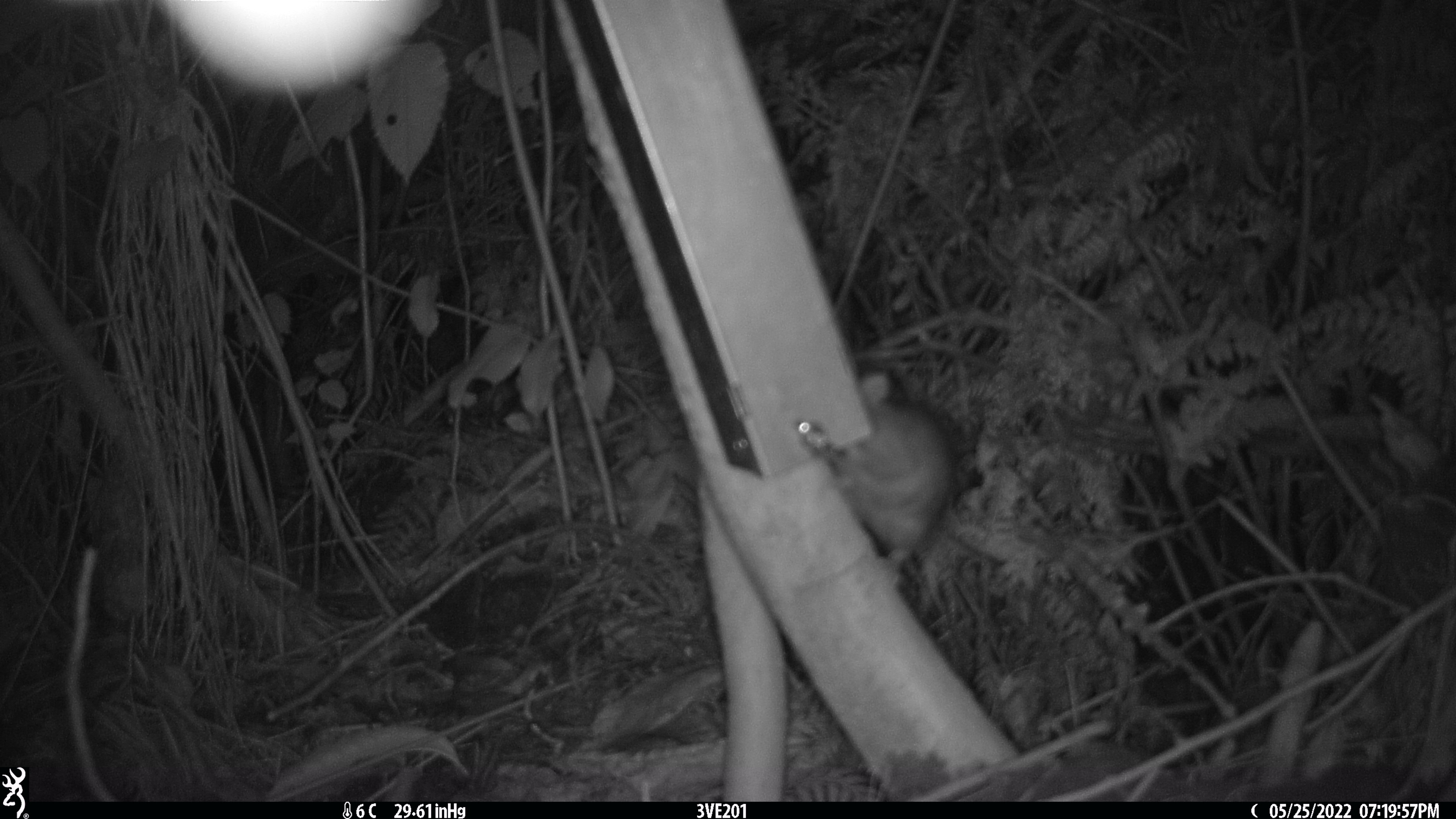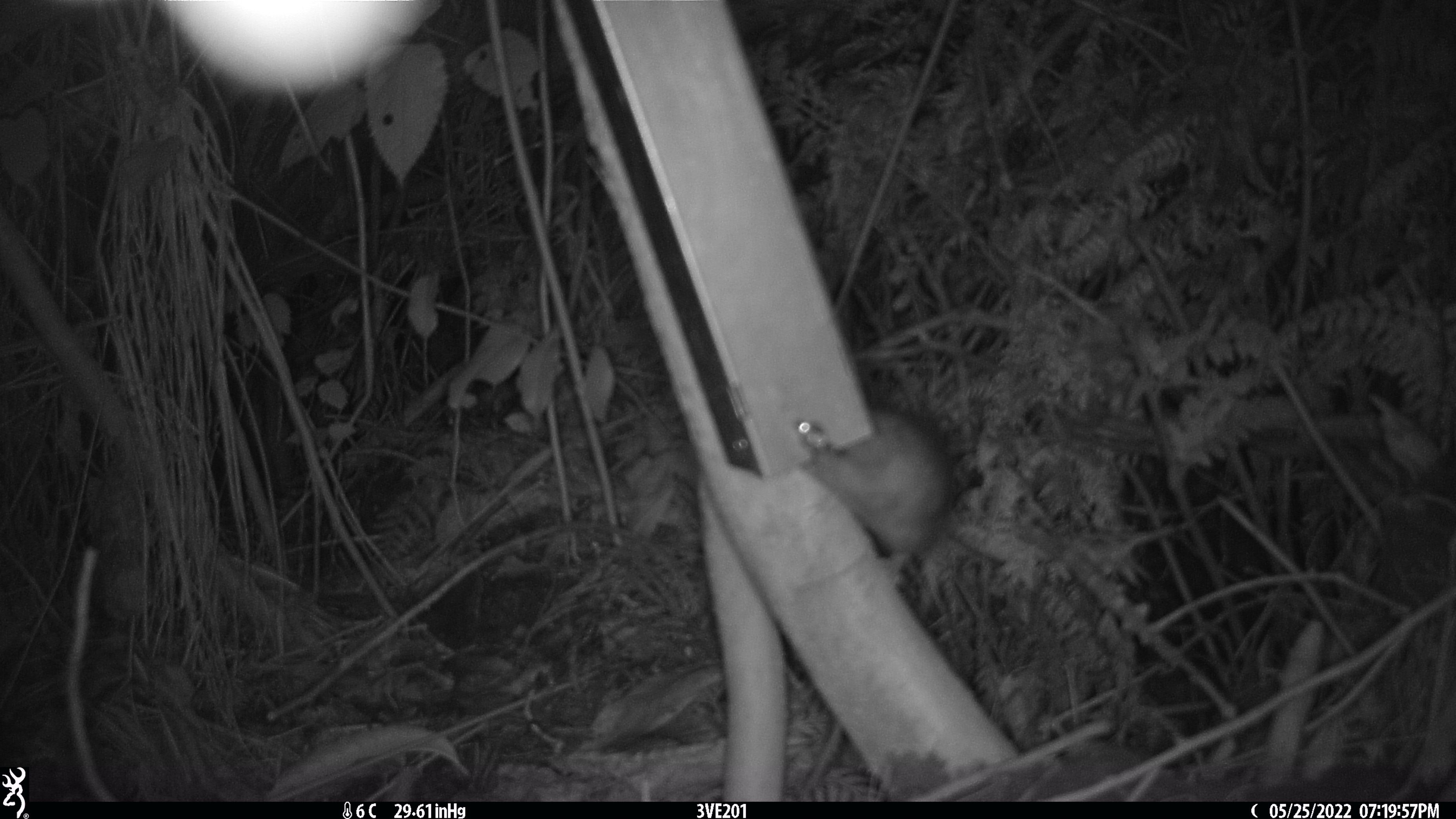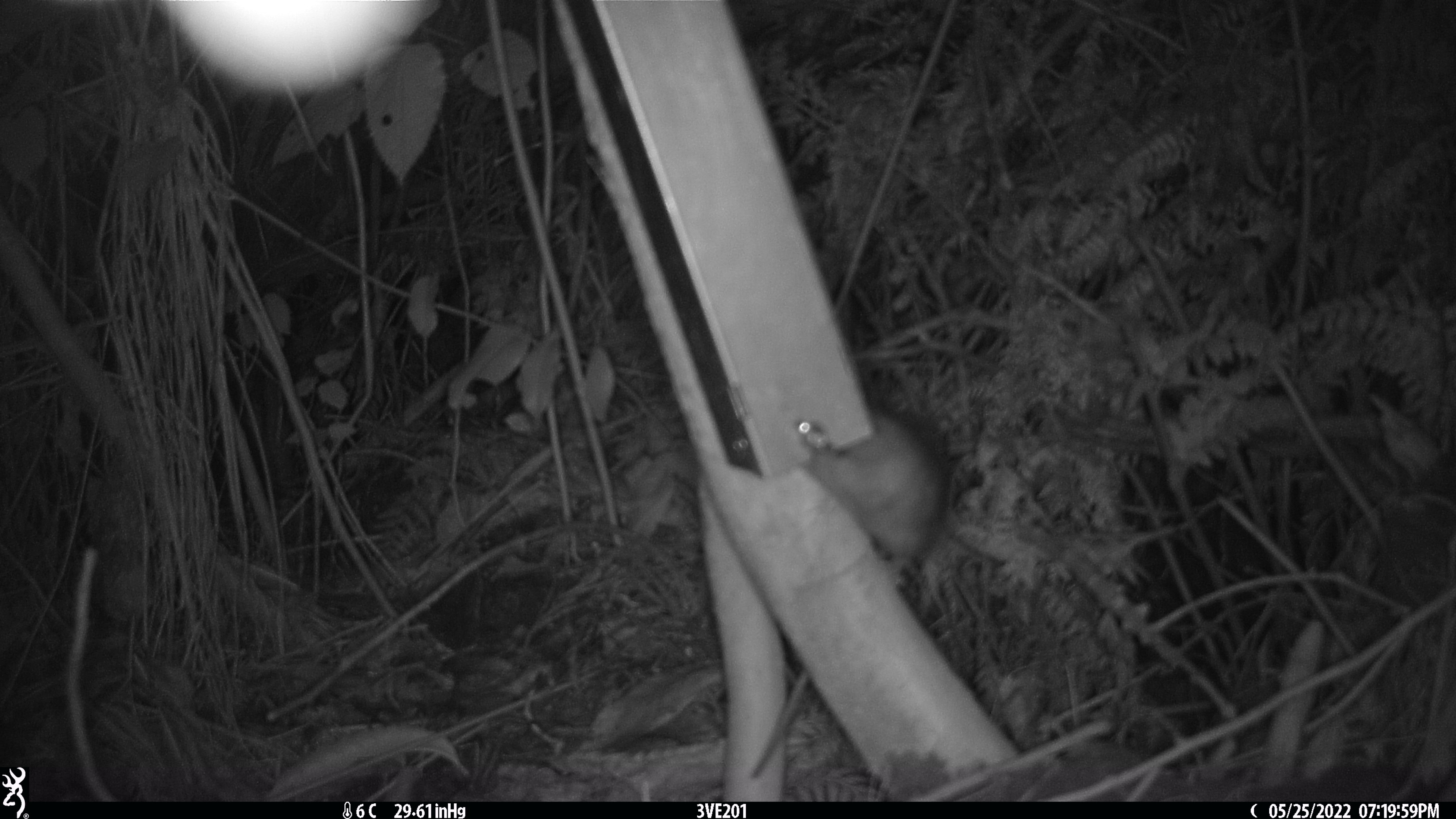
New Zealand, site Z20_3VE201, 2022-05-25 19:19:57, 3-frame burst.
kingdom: Animalia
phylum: Chordata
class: Mammalia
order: Rodentia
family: Muridae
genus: Rattus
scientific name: Rattus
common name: rat